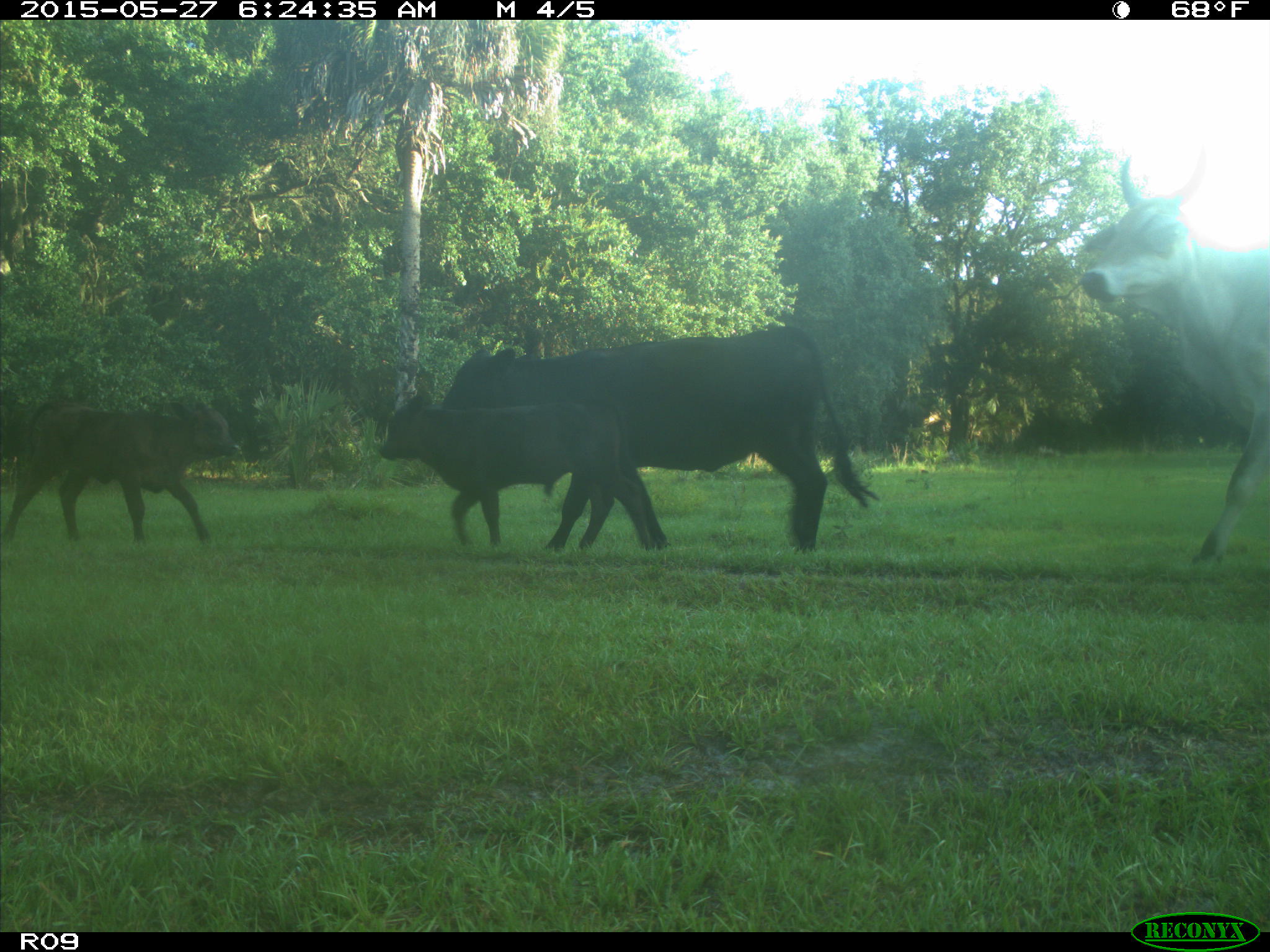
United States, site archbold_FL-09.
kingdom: Animalia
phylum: Chordata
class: Mammalia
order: Artiodactyla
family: Bovidae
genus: Bos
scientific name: Bos taurus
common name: domestic cow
Bos taurus (domestic cow).